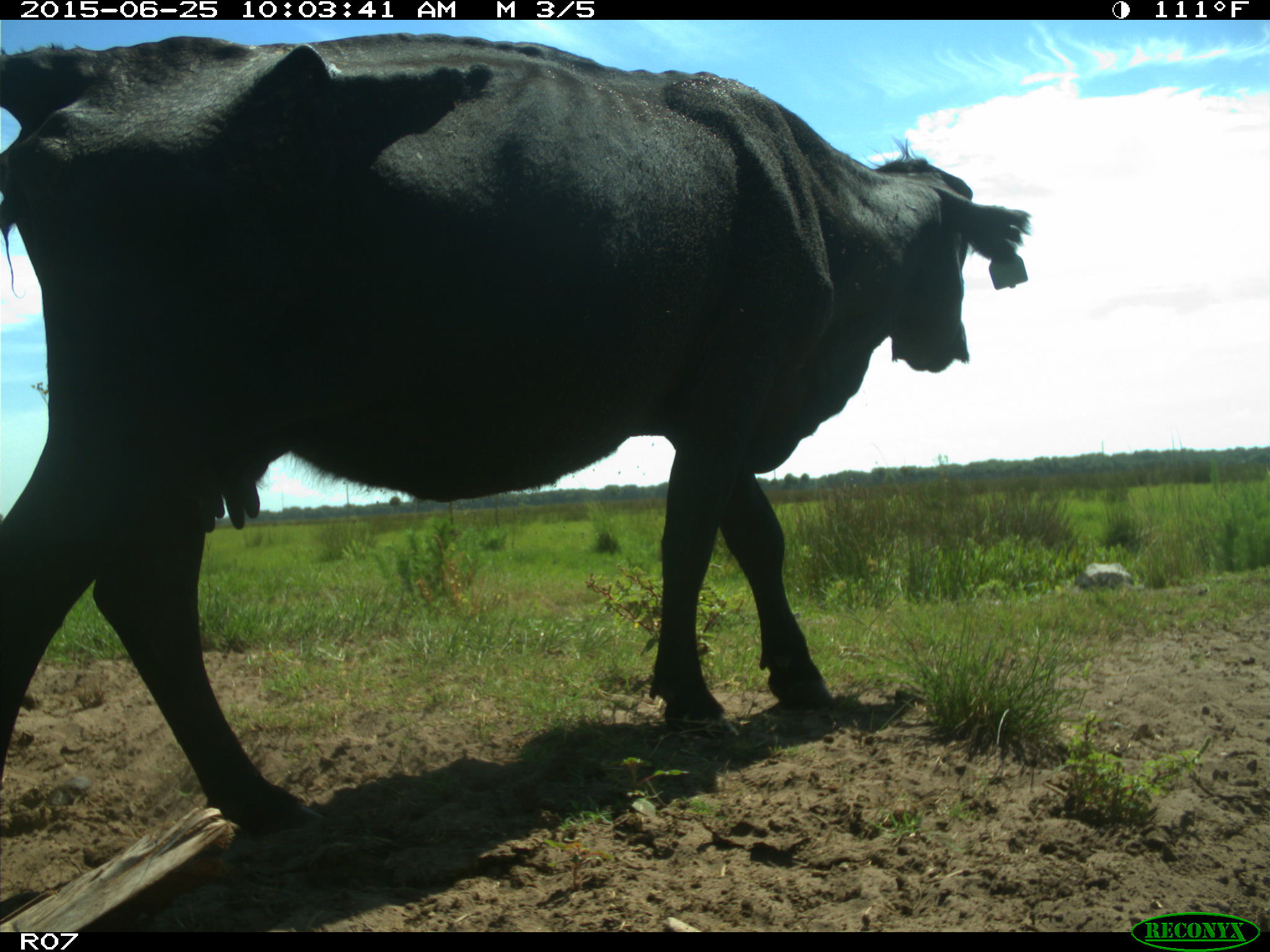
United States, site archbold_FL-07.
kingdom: Animalia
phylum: Chordata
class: Mammalia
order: Artiodactyla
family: Bovidae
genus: Bos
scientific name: Bos taurus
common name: domestic cow